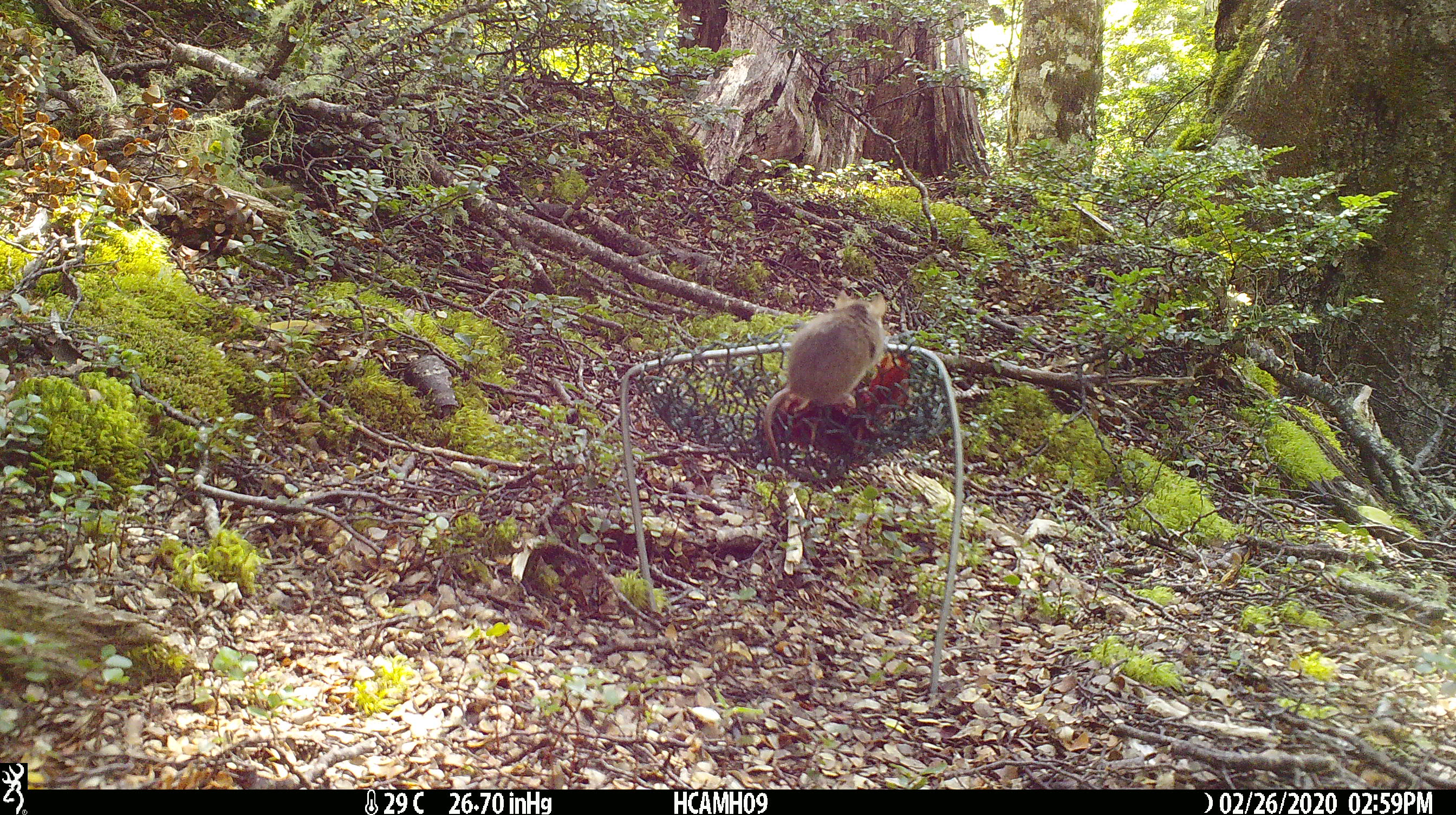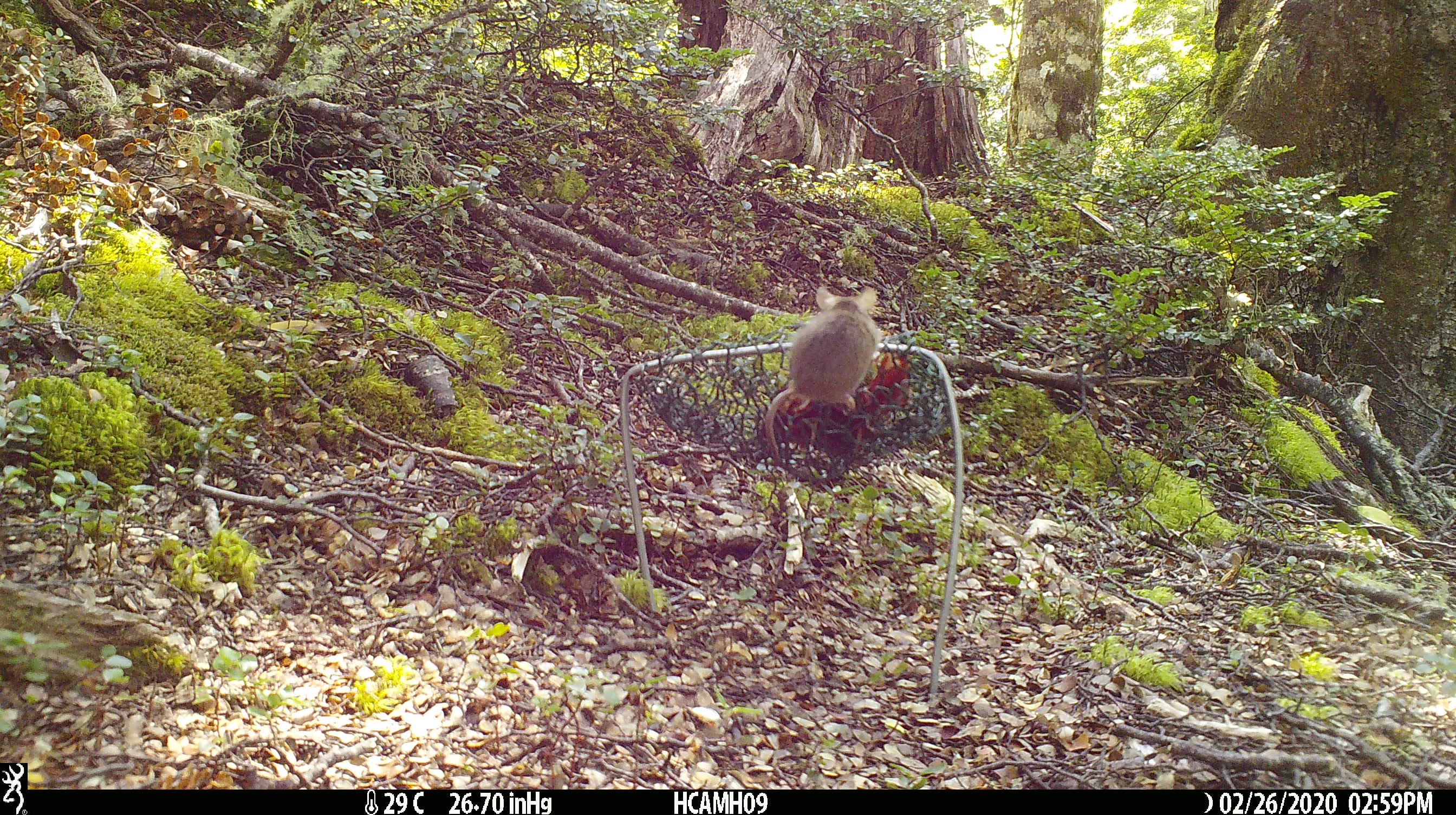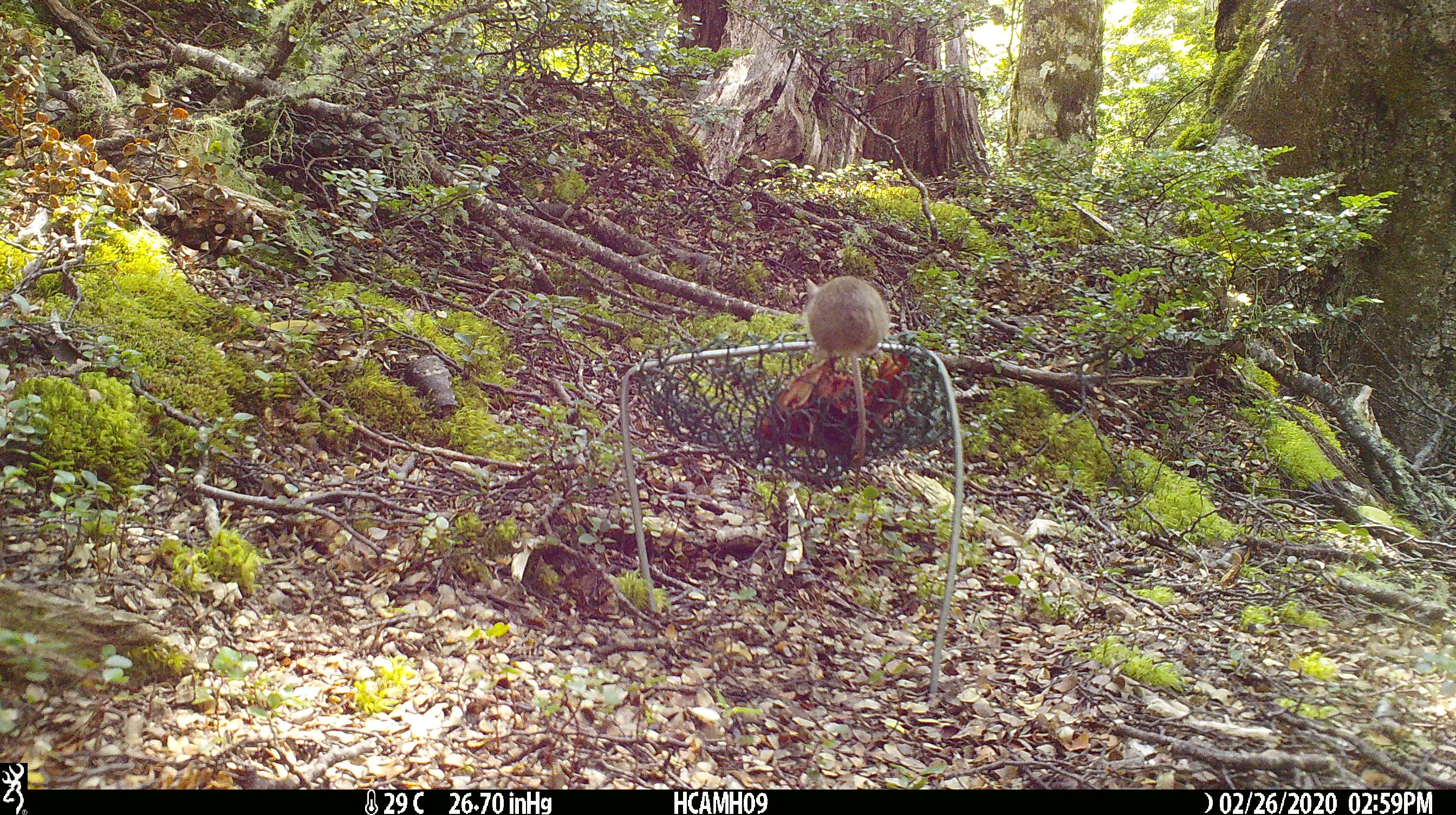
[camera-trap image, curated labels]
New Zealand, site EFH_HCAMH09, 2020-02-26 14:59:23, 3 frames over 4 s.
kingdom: Animalia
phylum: Chordata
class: Mammalia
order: Rodentia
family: Muridae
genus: Mus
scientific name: Mus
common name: mouse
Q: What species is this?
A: Mouse (Mus).